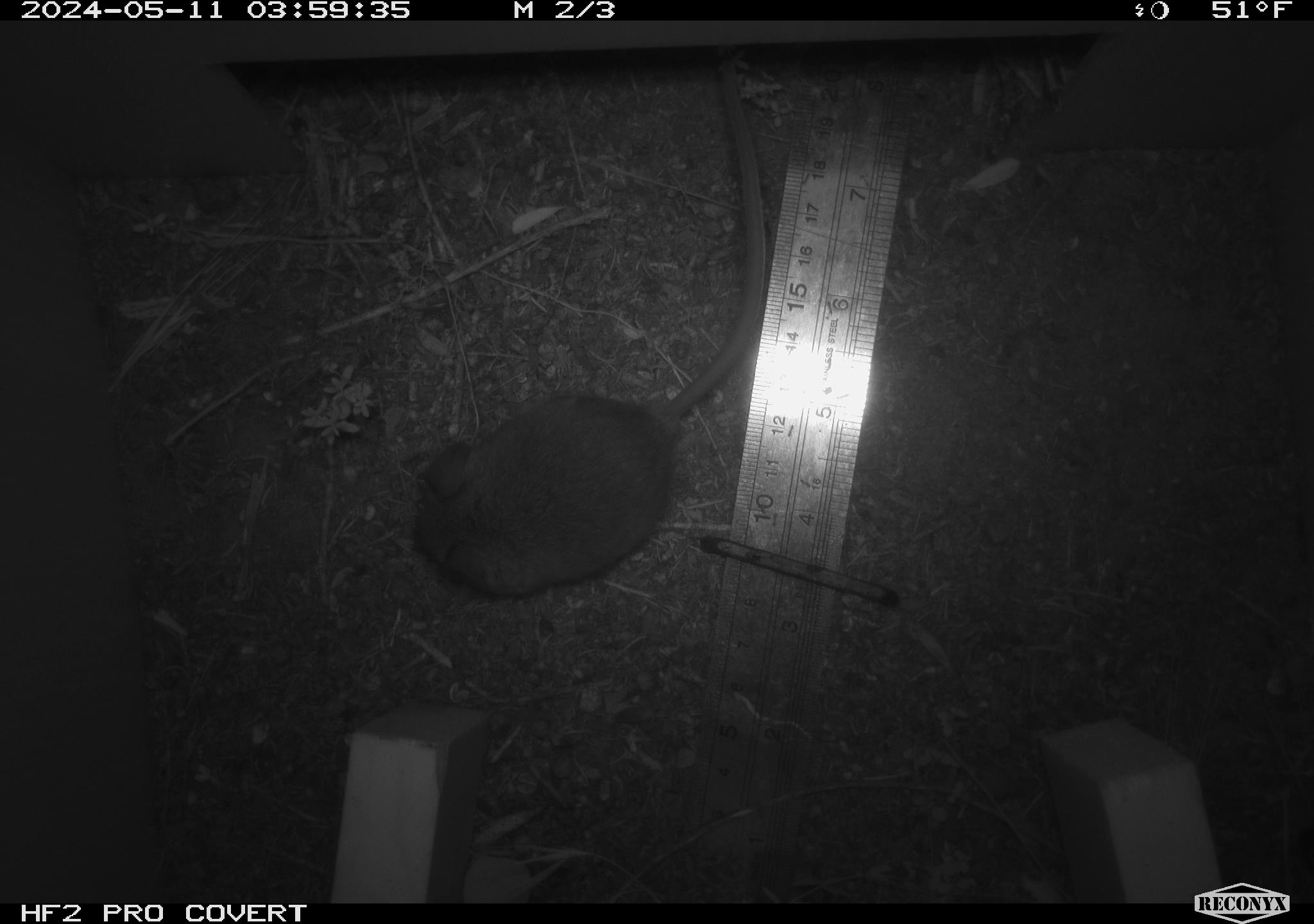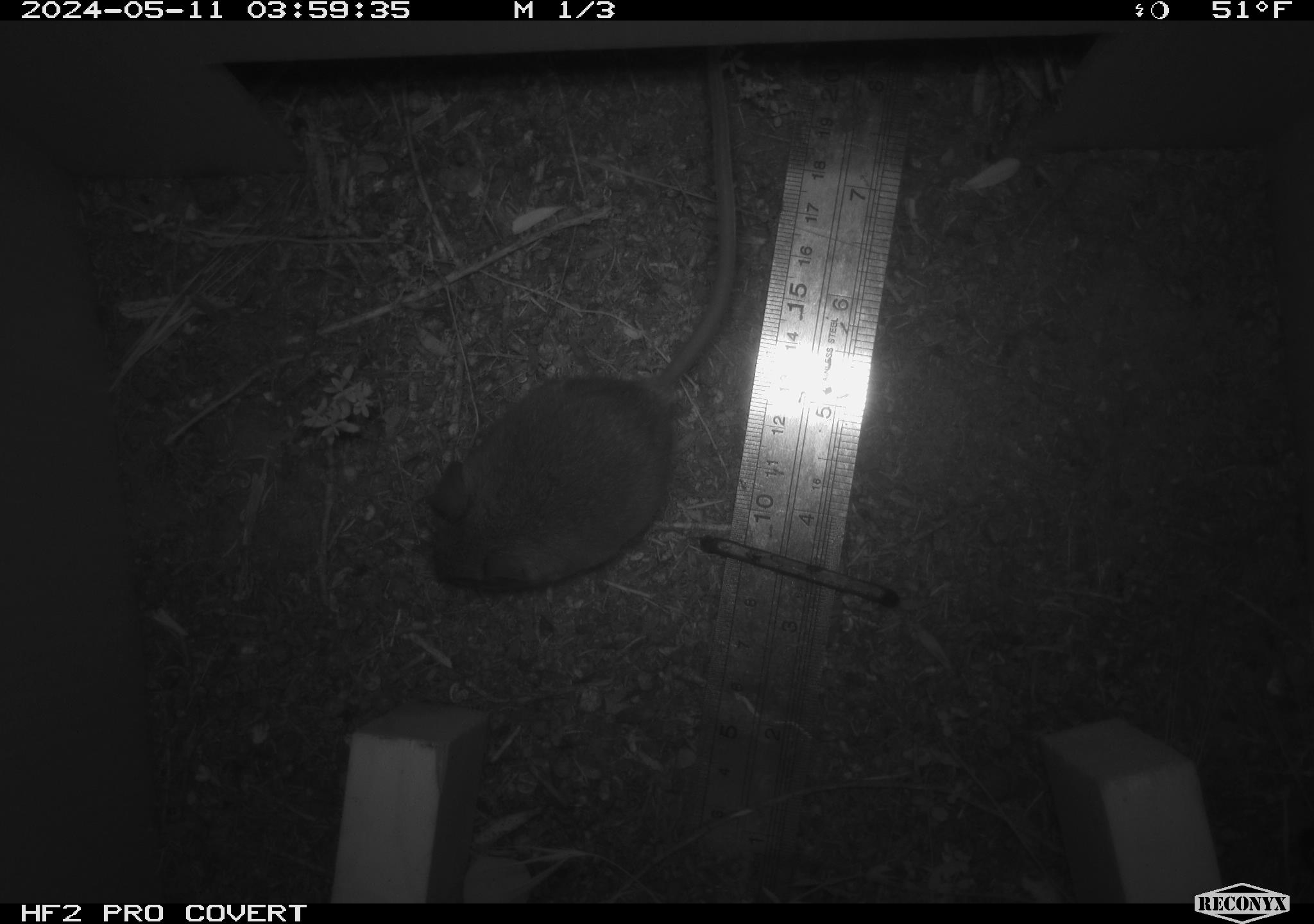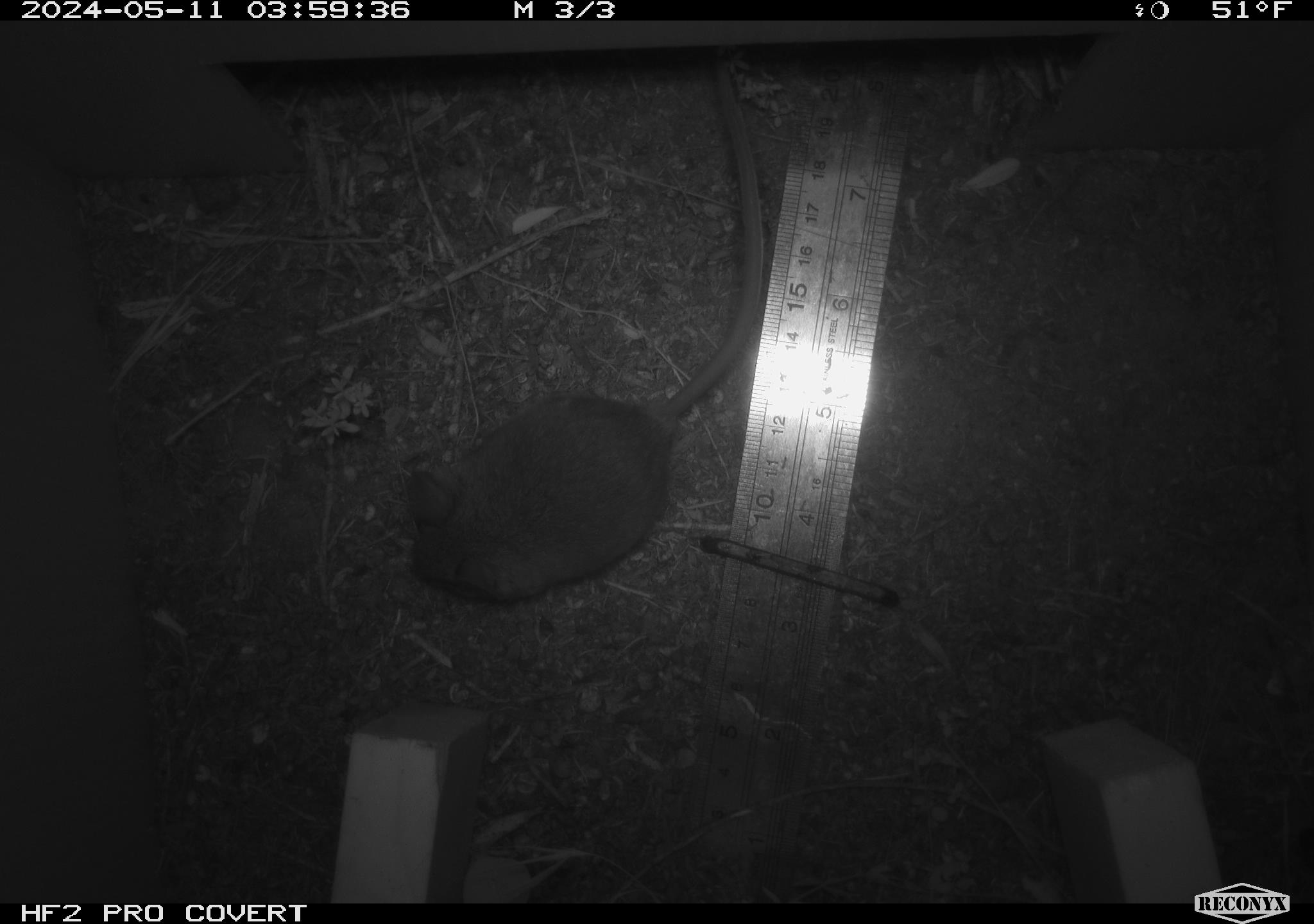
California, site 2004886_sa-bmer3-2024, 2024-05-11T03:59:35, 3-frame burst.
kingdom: Animalia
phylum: Chordata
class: Mammalia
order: Rodentia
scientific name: Rodentia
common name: mouse species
Mouse species (Rodentia).